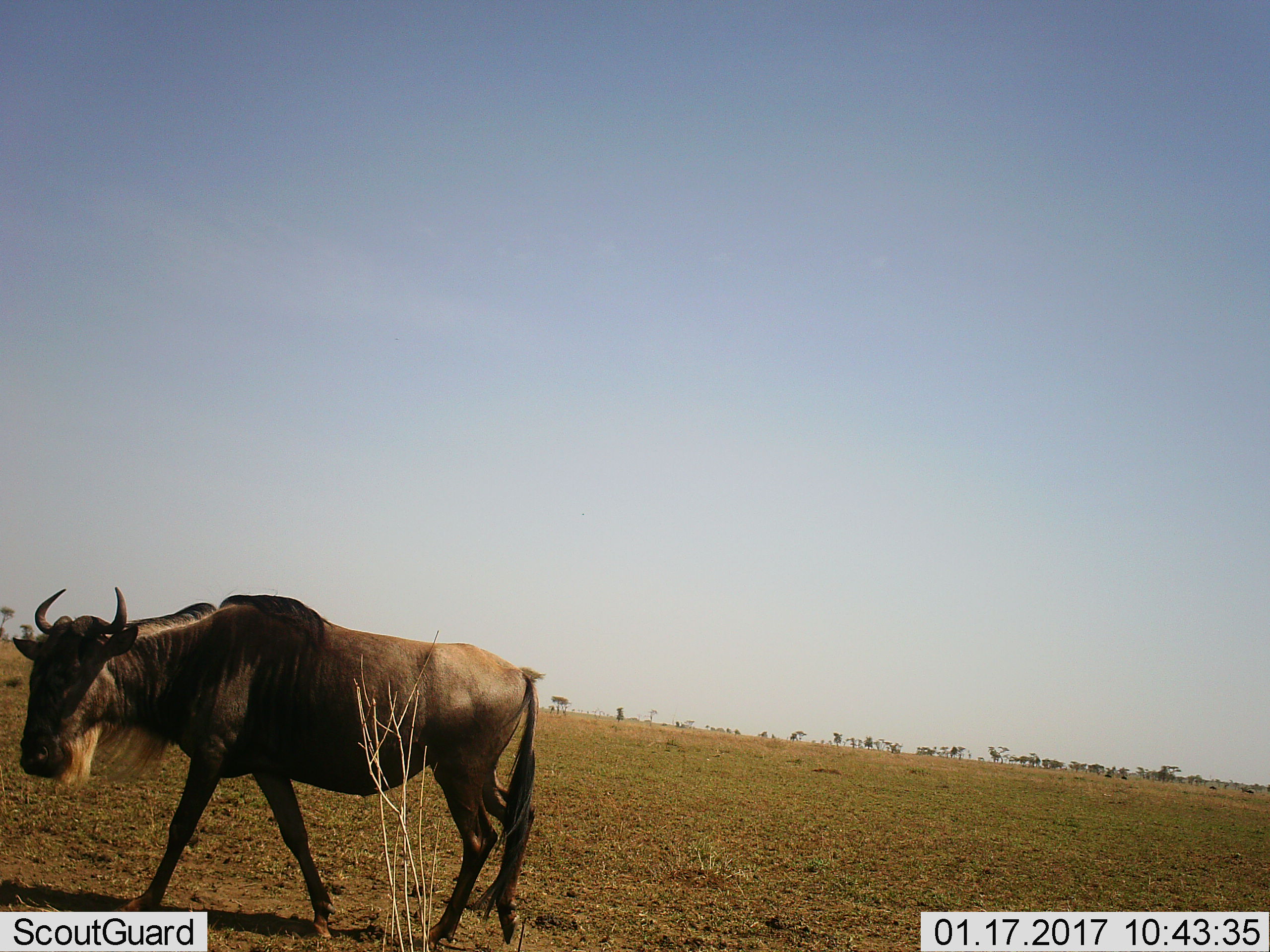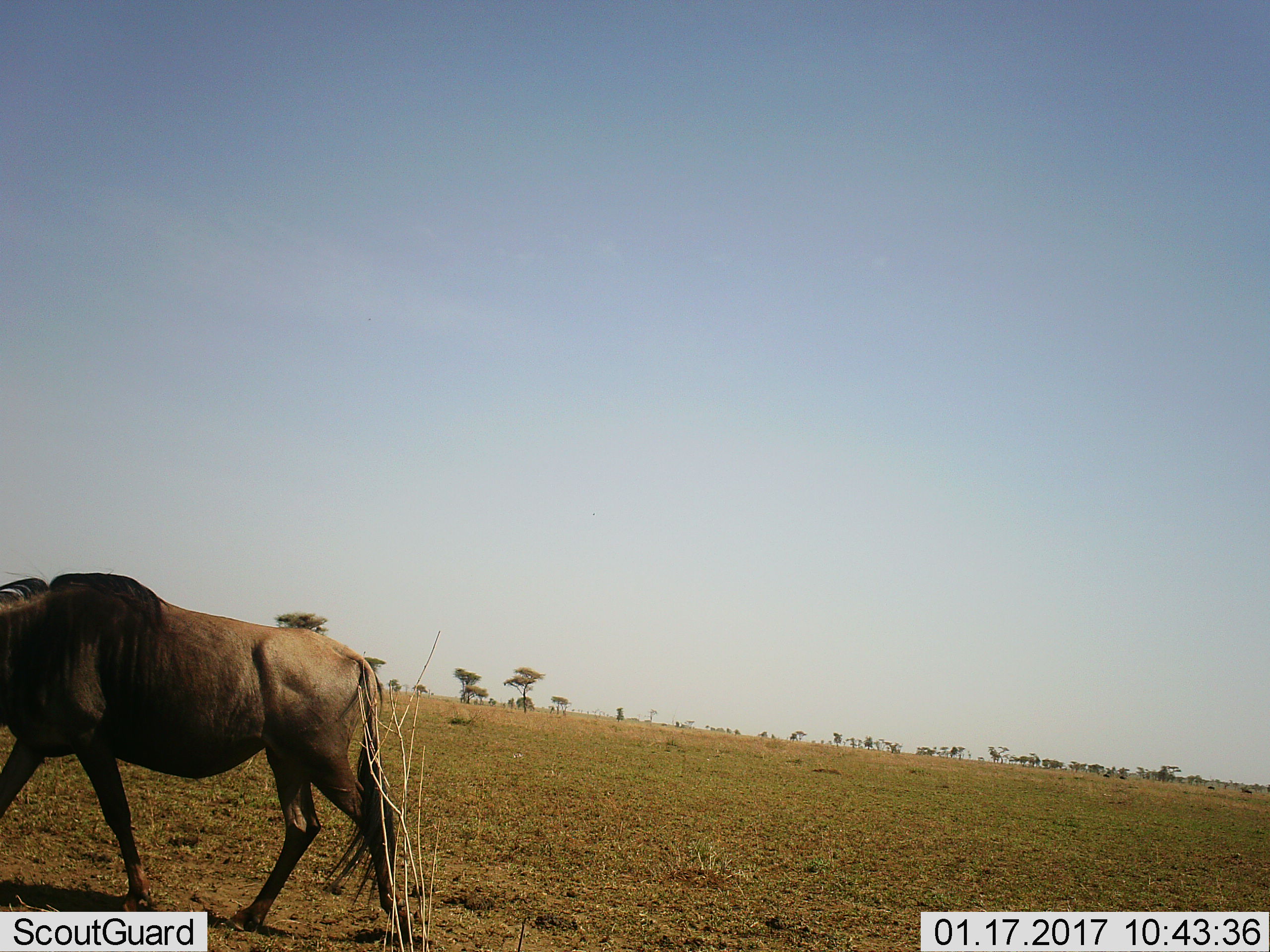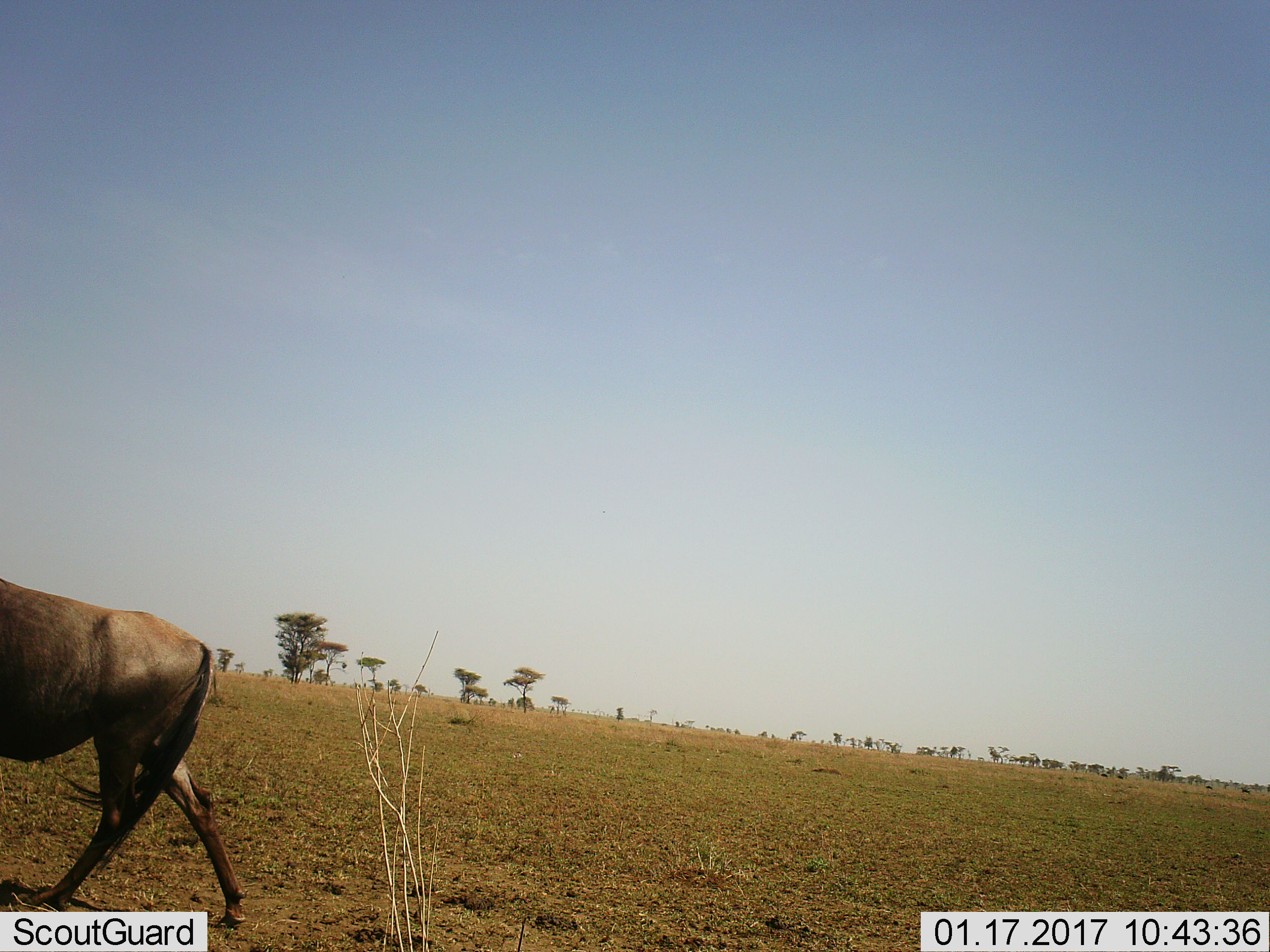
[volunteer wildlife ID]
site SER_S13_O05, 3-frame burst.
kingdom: Animalia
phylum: Chordata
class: Mammalia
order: Artiodactyla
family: Bovidae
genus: Connochaetes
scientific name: Connochaetes taurinus taurinus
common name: blue wildebeest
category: wildebeestblue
Wildebeestblue (blue wildebeest) (Connochaetes taurinus taurinus), count 1. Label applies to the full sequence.